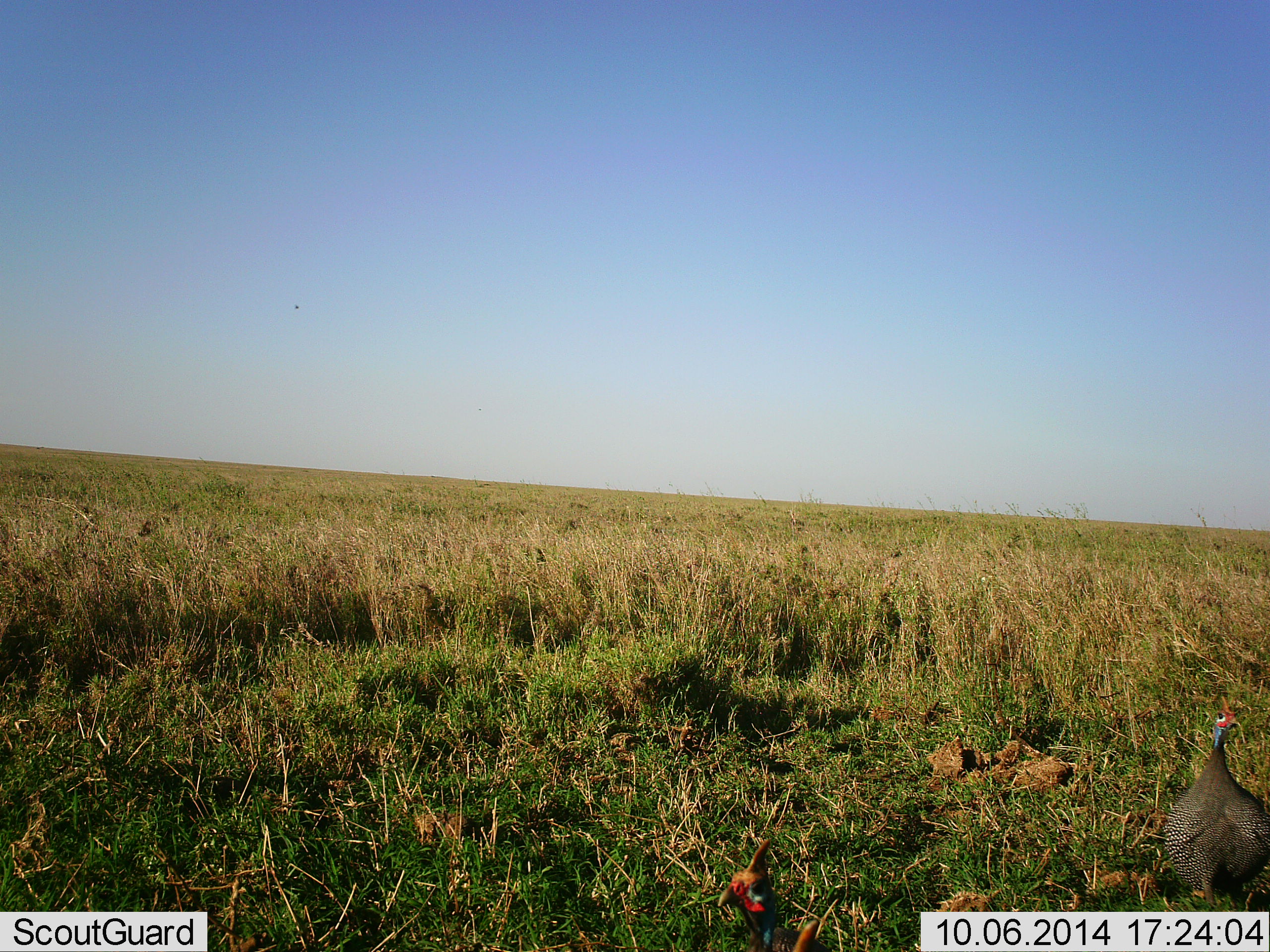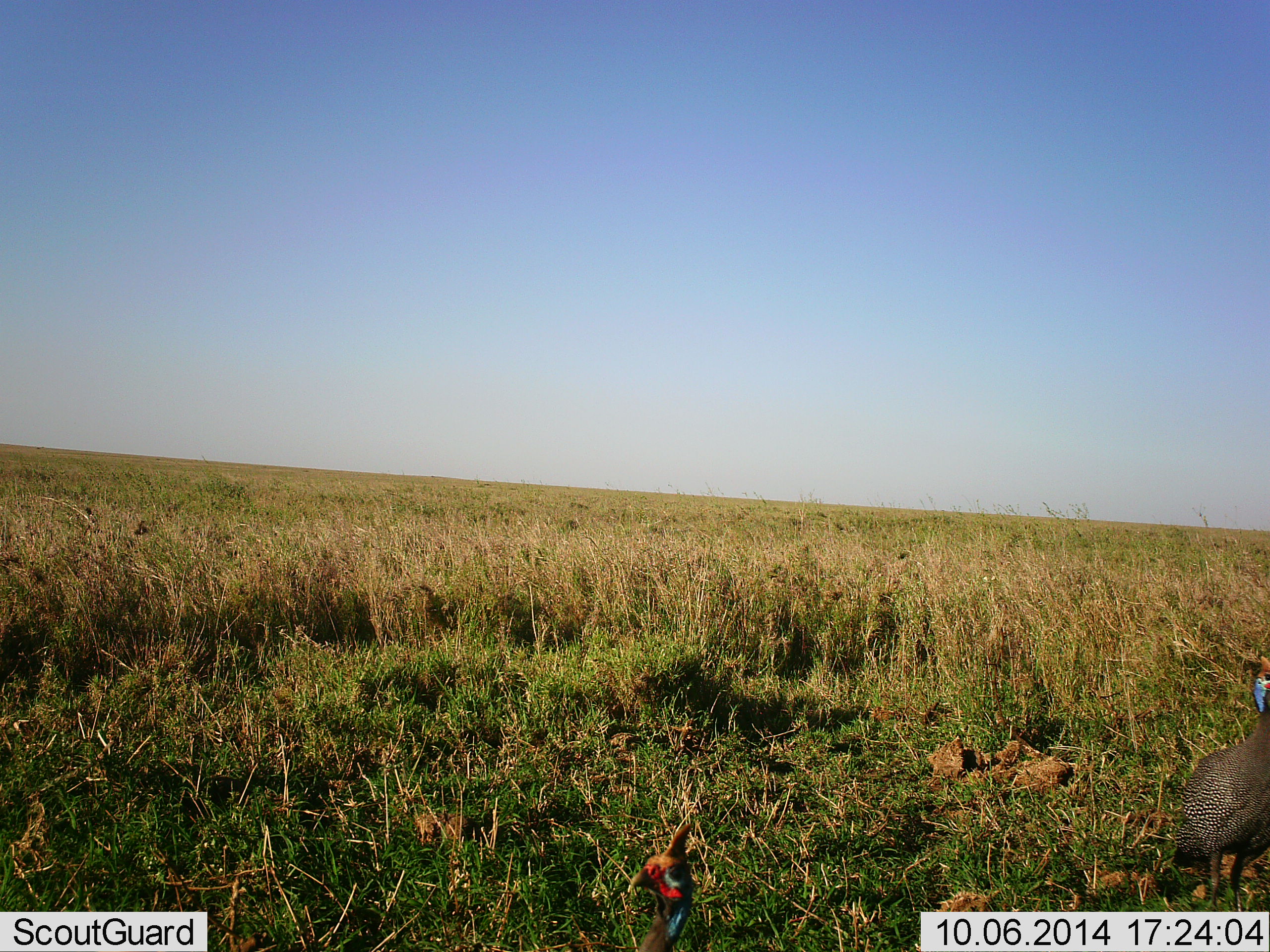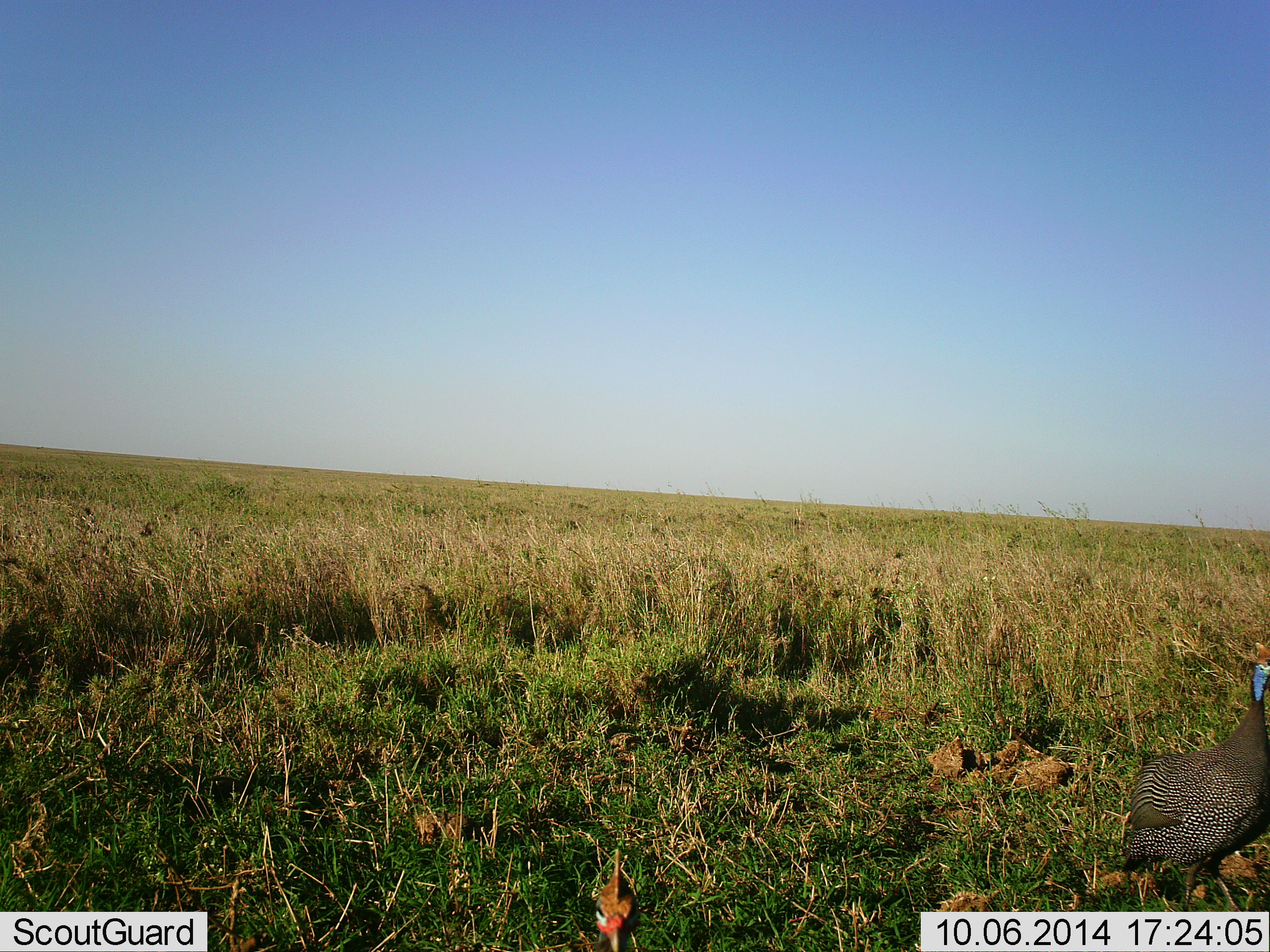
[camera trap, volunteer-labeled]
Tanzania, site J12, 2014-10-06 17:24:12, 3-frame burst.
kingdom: Animalia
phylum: Chordata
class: Aves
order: Galliformes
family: Numididae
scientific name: Numididae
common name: guinea fowl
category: guineafowl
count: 2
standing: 50%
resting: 10%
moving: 50%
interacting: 0%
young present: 0%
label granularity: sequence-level